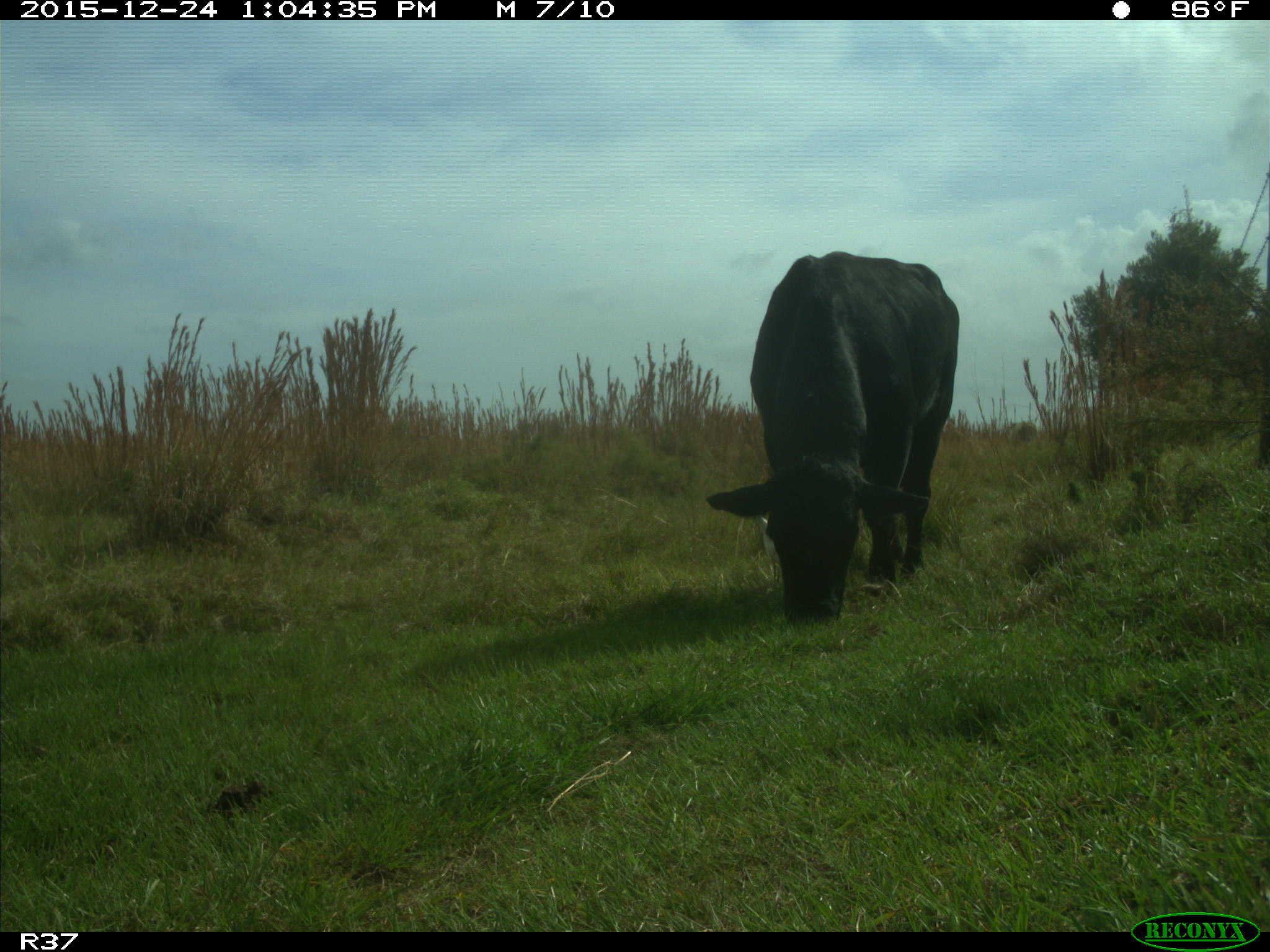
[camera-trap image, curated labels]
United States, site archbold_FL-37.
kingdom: Animalia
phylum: Chordata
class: Mammalia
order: Artiodactyla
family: Bovidae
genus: Bos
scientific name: Bos taurus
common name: domestic cow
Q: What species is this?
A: Bos taurus (domestic cow).